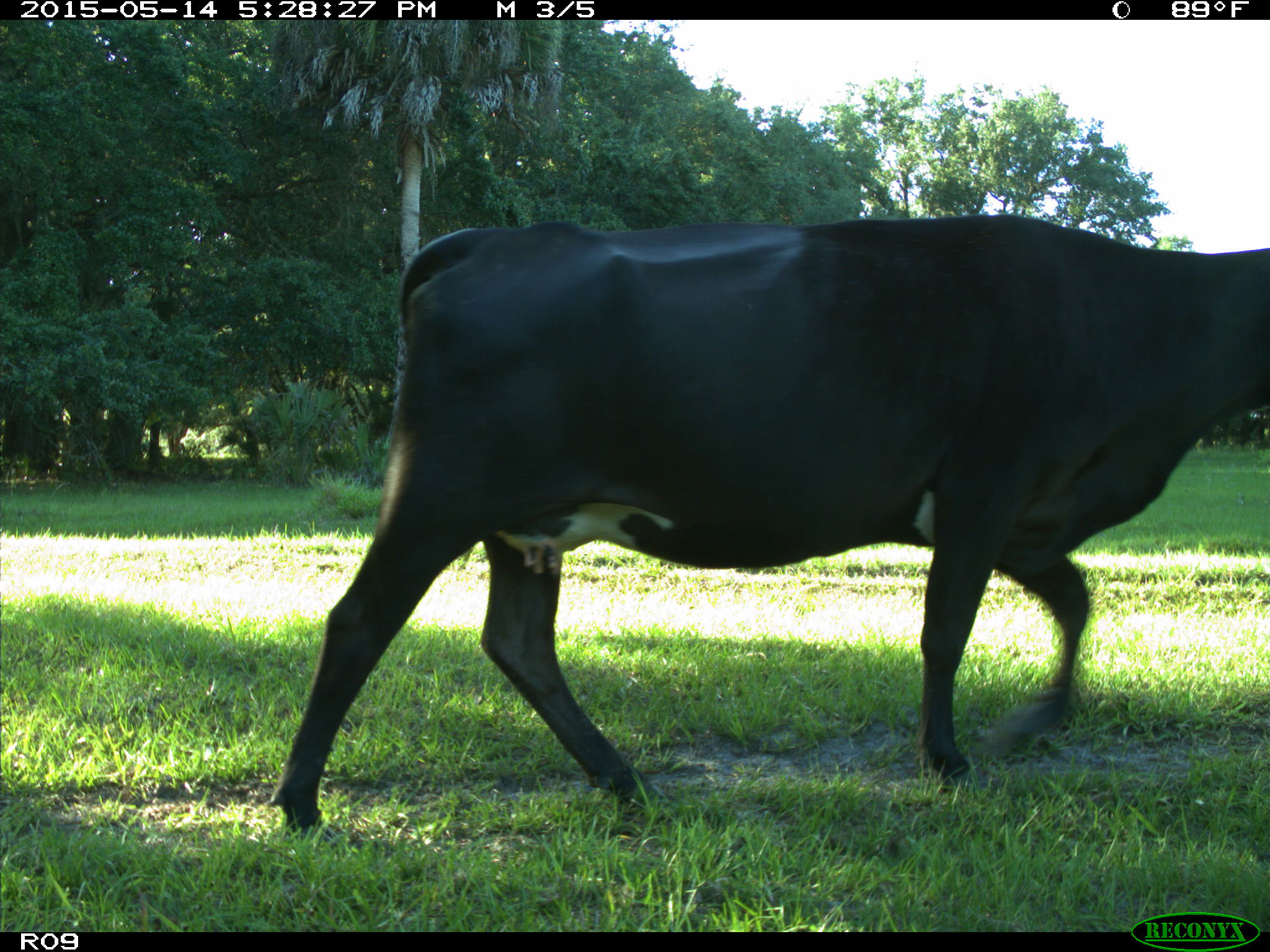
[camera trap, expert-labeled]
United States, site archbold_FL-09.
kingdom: Animalia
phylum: Chordata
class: Mammalia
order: Artiodactyla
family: Bovidae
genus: Bos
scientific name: Bos taurus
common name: domestic cow